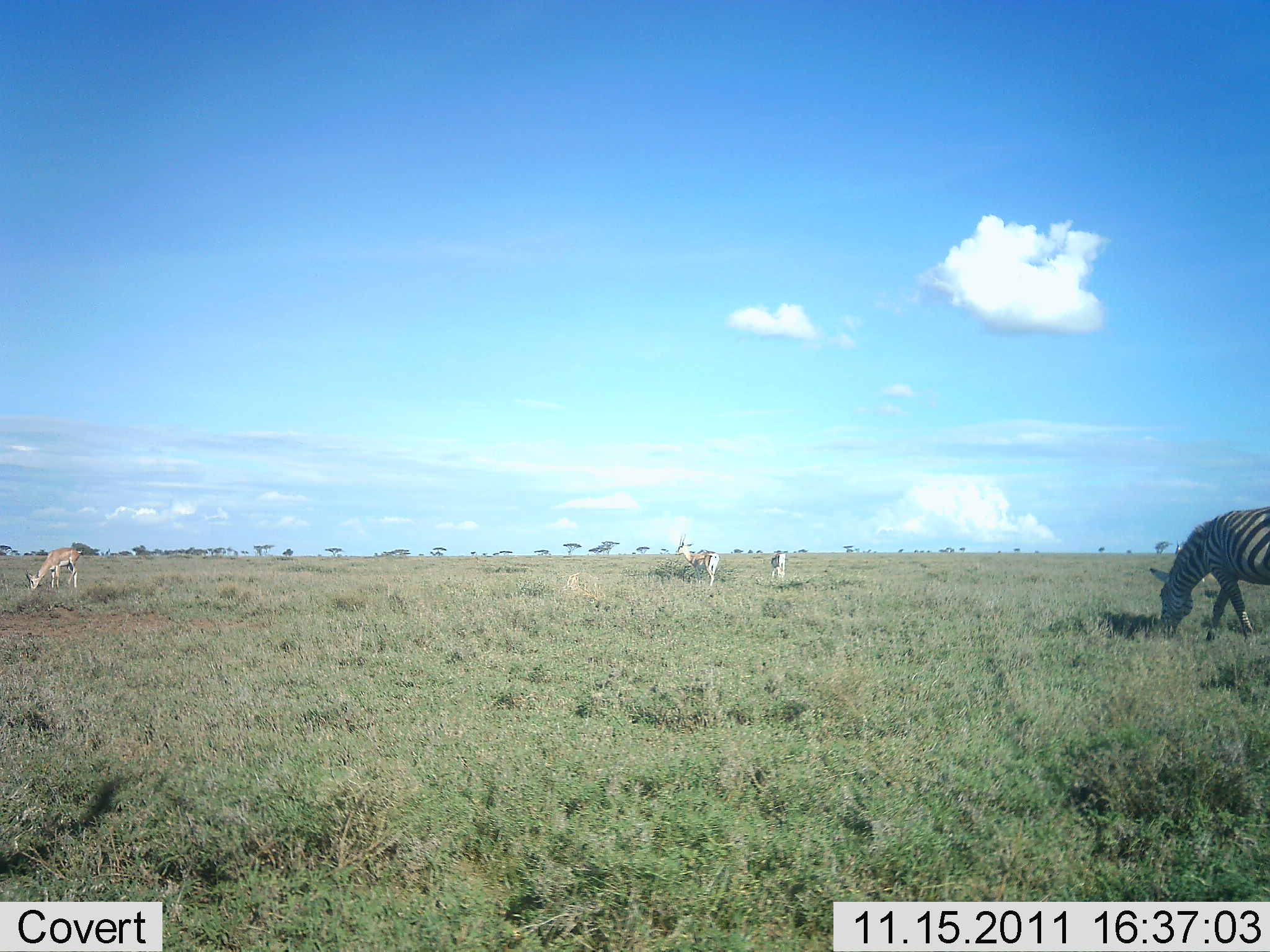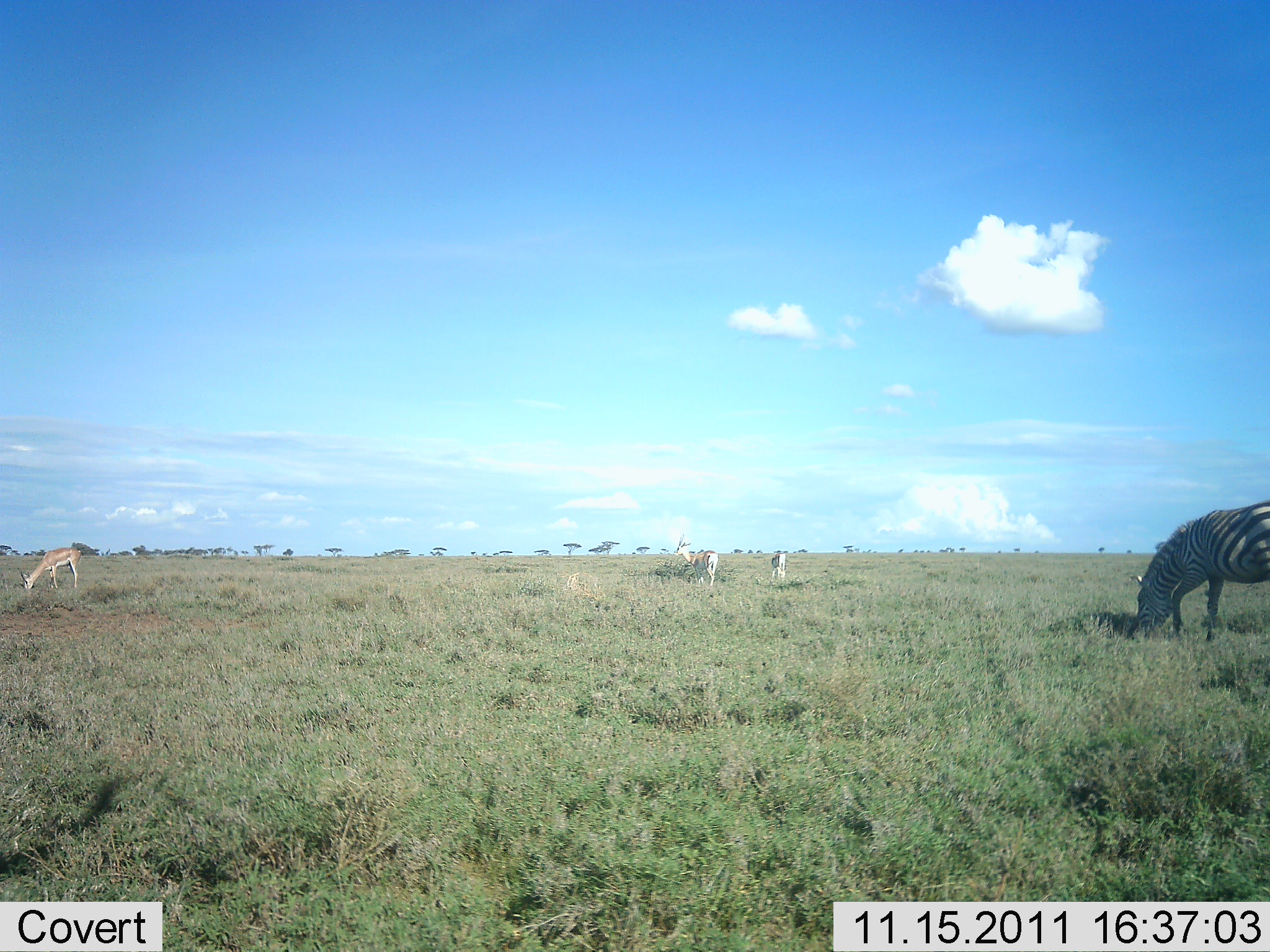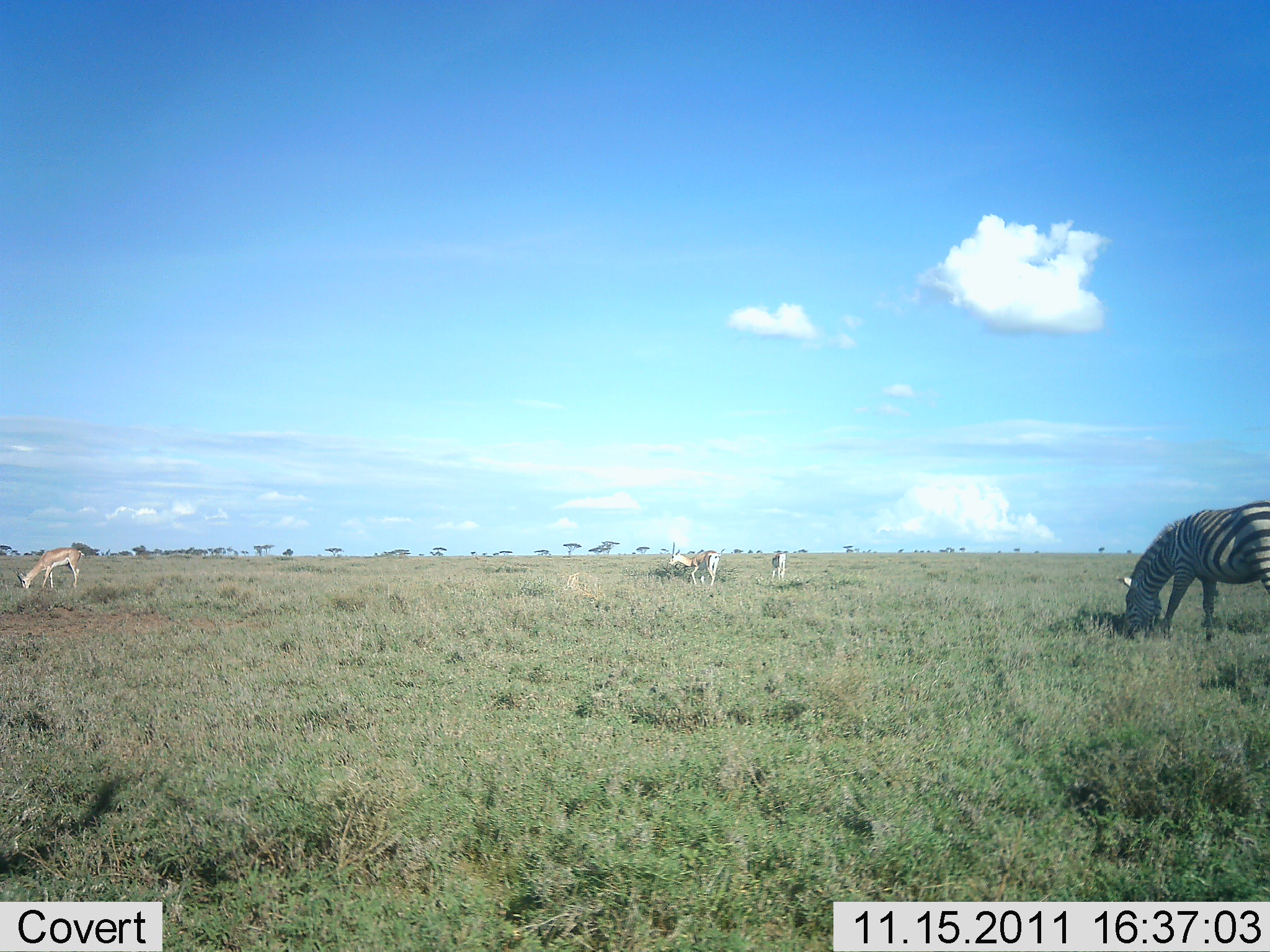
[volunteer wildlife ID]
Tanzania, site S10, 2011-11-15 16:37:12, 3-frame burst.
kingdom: Animalia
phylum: Chordata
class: Mammalia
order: Artiodactyla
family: Bovidae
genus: Eudorcas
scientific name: Eudorcas thomsonii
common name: thomson's gazelle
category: gazellethomsons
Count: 4.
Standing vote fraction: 45%.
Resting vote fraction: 0%.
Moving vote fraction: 9%.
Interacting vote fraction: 9%.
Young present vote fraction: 9%.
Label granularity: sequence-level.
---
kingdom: Animalia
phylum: Chordata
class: Mammalia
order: Perissodactyla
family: Equidae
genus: Equus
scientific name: Equus quagga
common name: plains zebra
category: zebra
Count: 1.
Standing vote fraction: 24%.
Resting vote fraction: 0%.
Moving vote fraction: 0%.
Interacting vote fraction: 0%.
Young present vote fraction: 0%.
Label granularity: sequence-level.